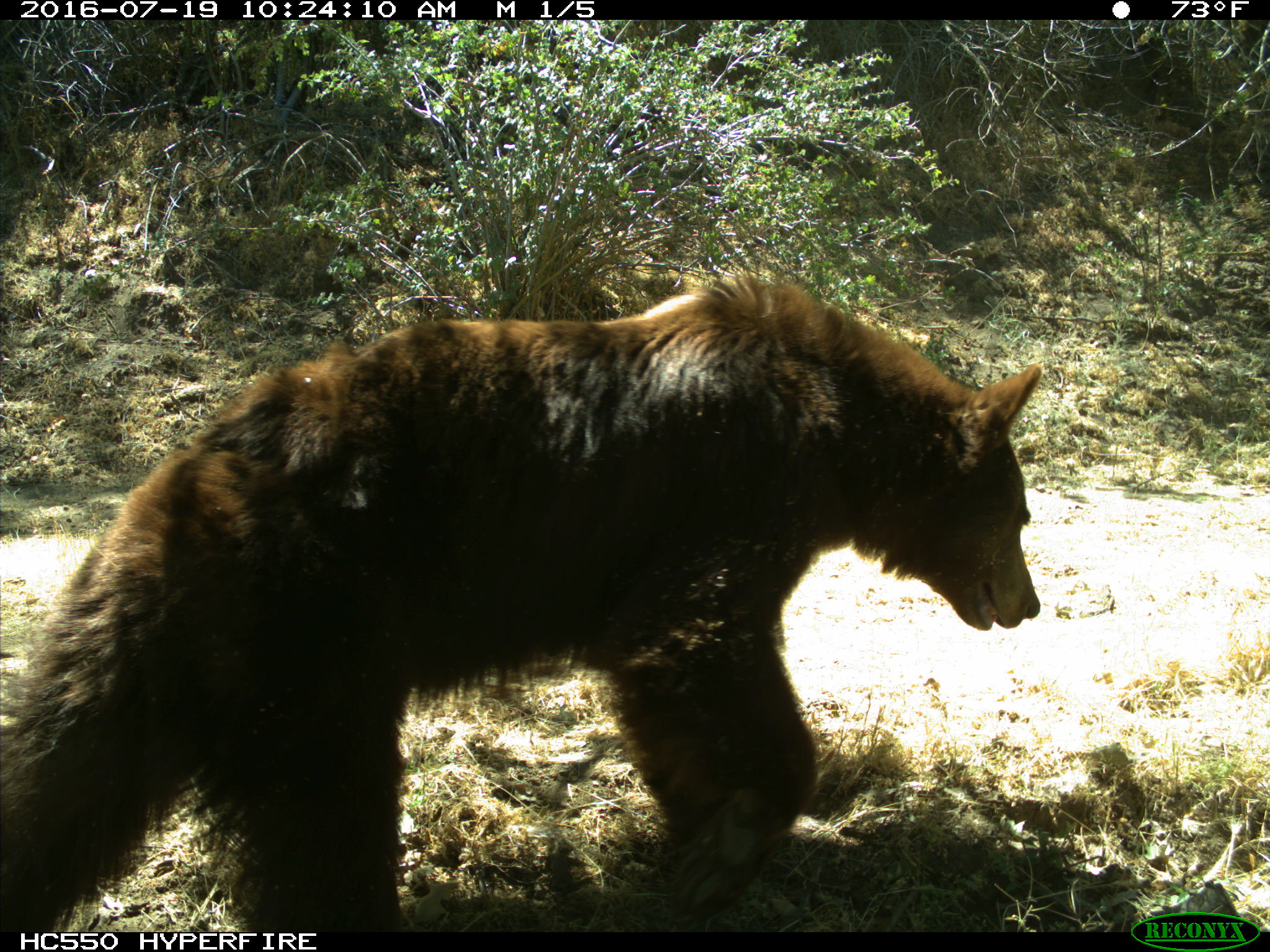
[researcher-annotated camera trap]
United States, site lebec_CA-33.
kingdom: Animalia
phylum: Chordata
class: Mammalia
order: Carnivora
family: Ursidae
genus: Ursus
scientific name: Ursus americanus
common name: american black bear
Ursus americanus (american black bear).